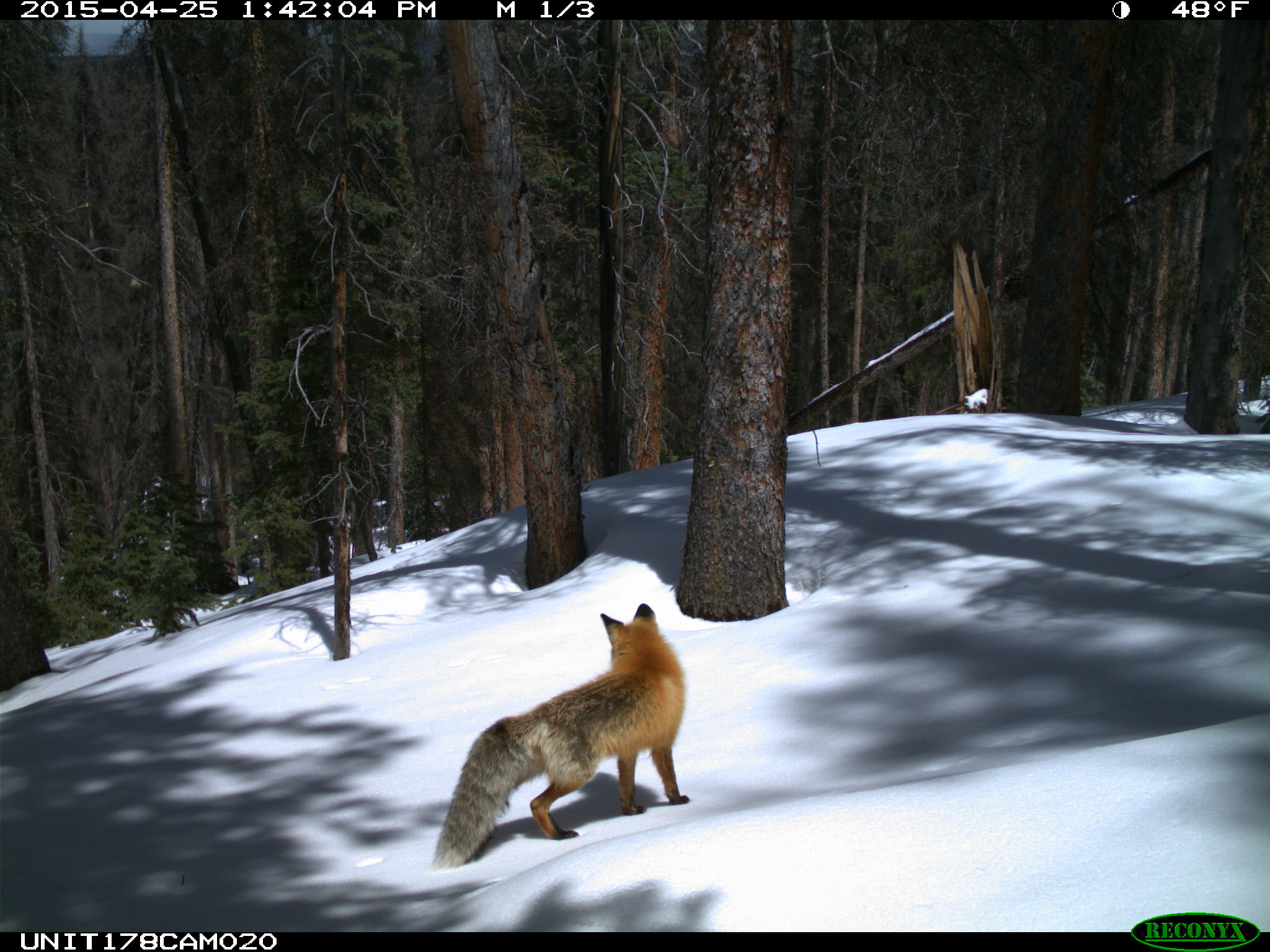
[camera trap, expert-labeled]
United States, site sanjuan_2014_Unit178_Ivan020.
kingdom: Animalia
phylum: Chordata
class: Mammalia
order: Carnivora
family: Canidae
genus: Vulpes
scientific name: Vulpes vulpes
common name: red fox